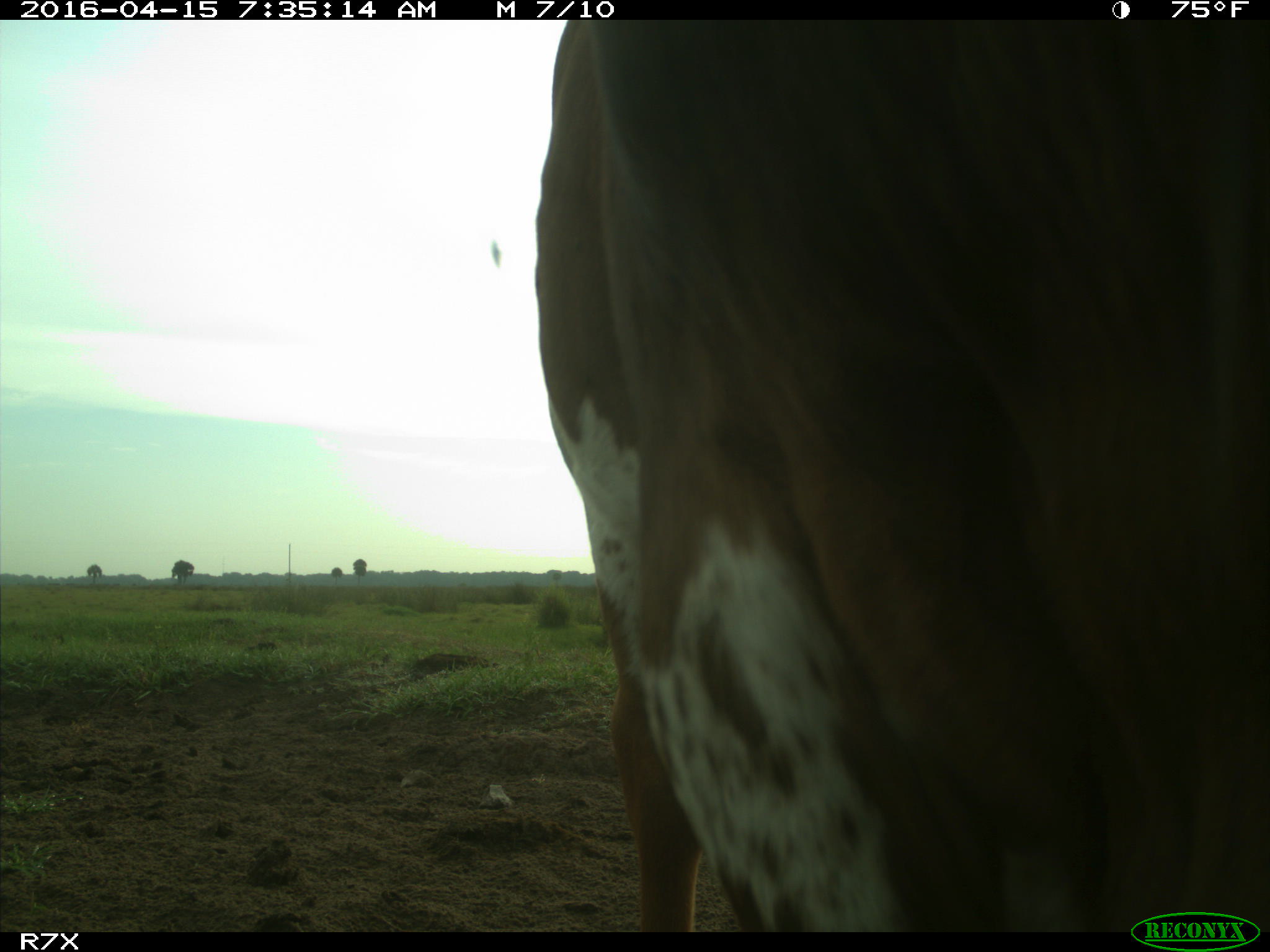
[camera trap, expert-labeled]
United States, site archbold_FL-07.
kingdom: Animalia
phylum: Chordata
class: Mammalia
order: Artiodactyla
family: Bovidae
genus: Bos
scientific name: Bos taurus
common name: domestic cow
Bos taurus (domestic cow).